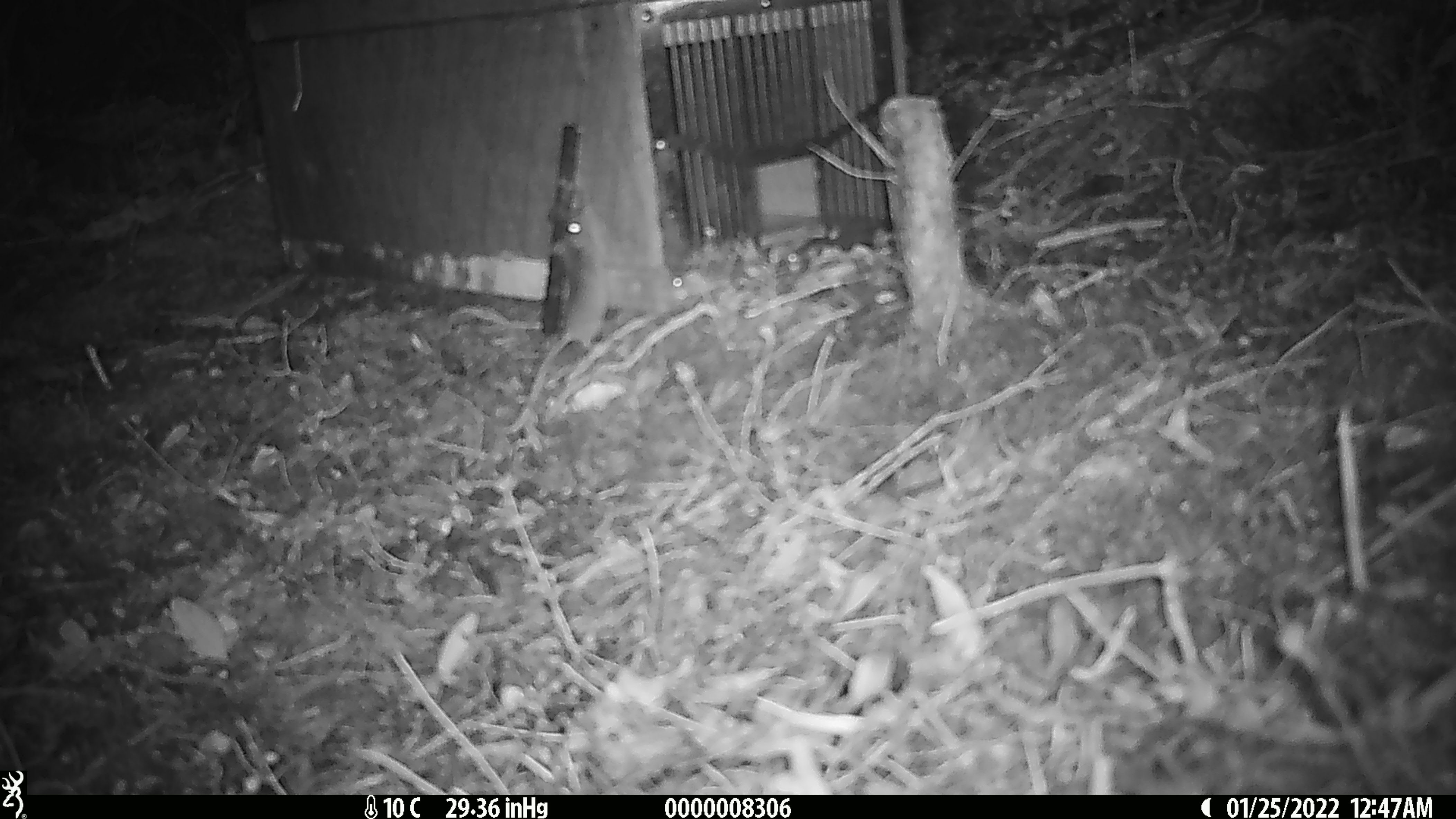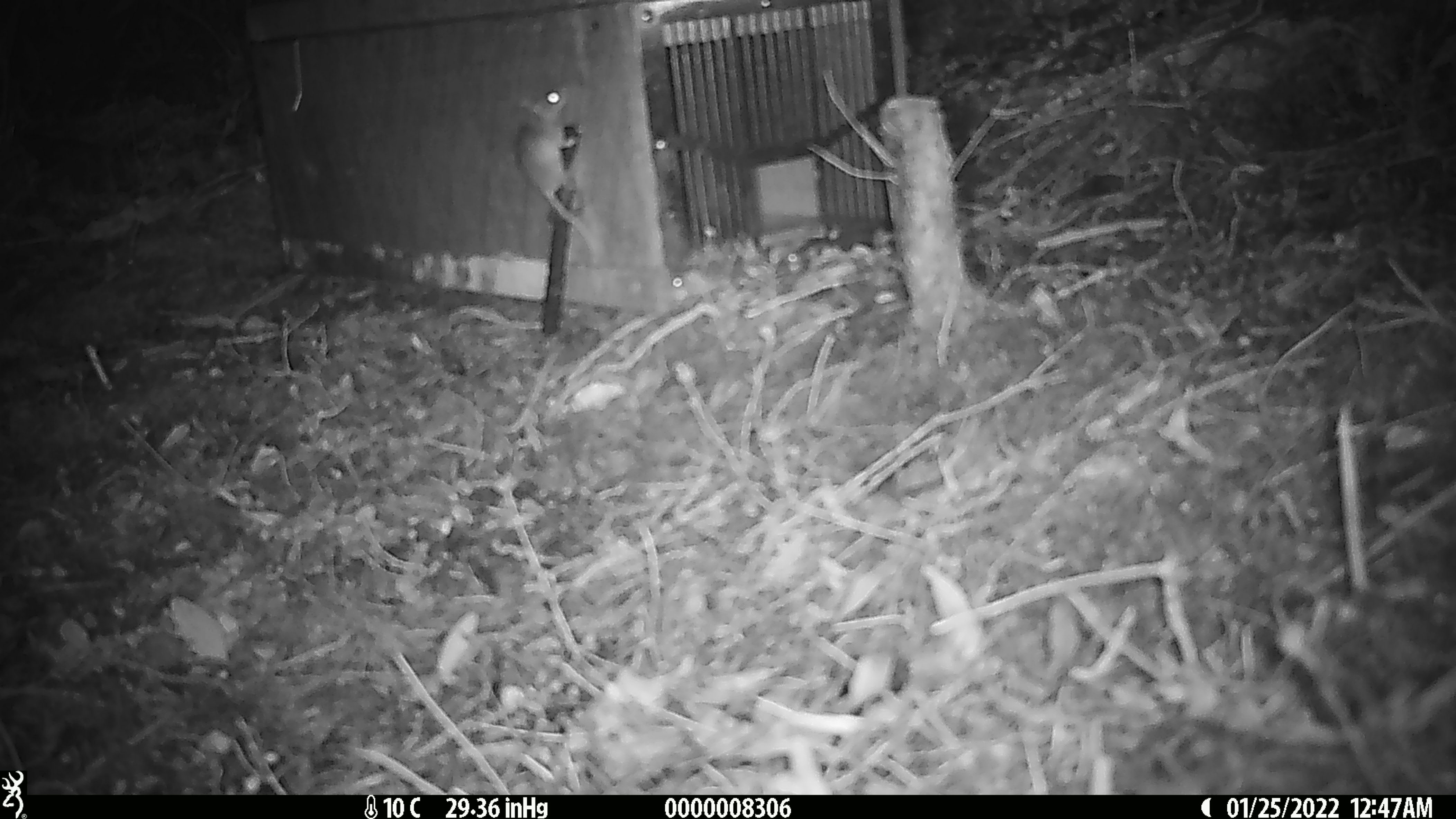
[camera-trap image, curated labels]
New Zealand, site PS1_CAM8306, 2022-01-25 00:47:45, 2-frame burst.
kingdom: Animalia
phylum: Chordata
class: Mammalia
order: Rodentia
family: Muridae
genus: Mus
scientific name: Mus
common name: mouse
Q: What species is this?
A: Mouse (Mus).